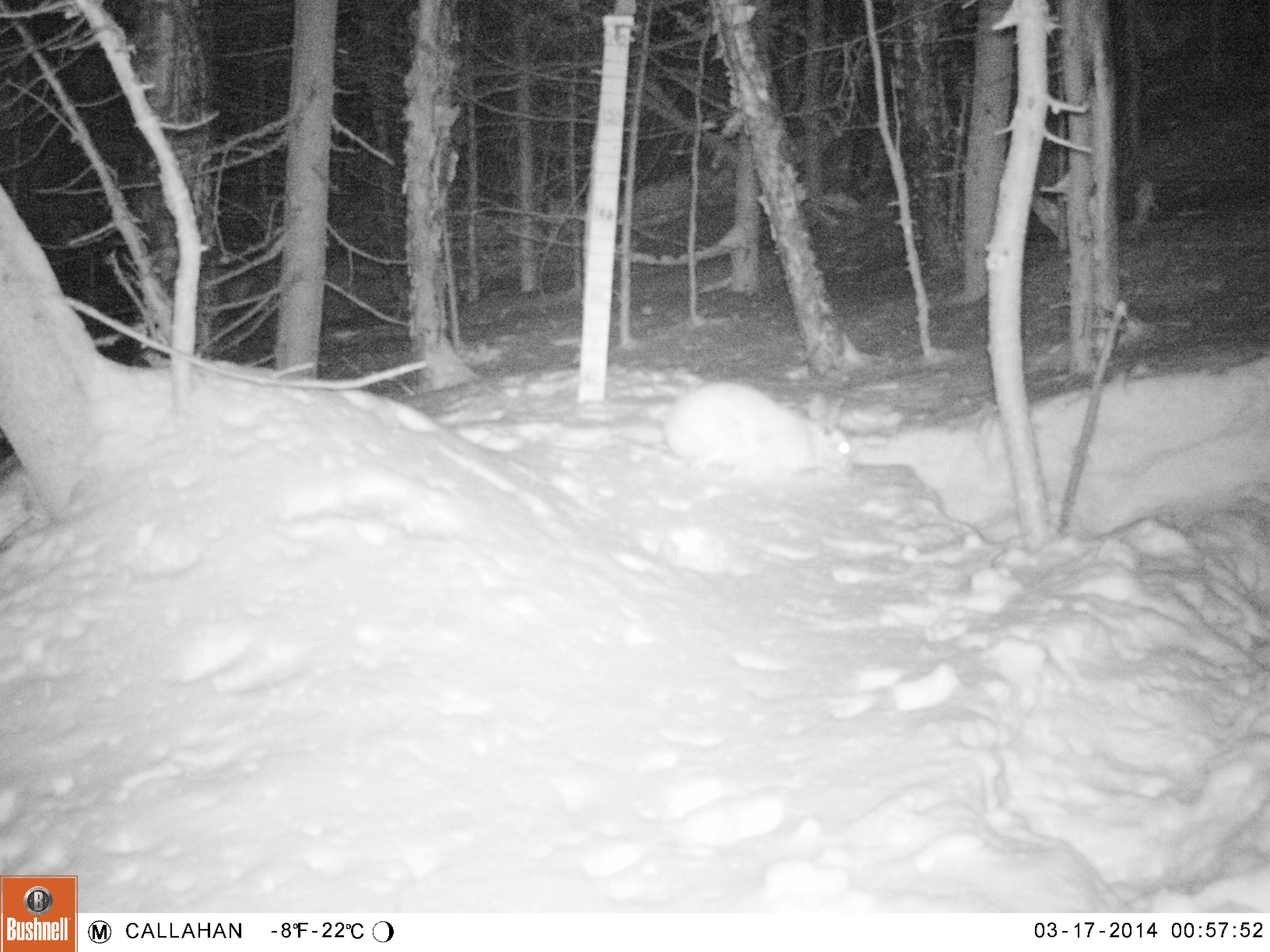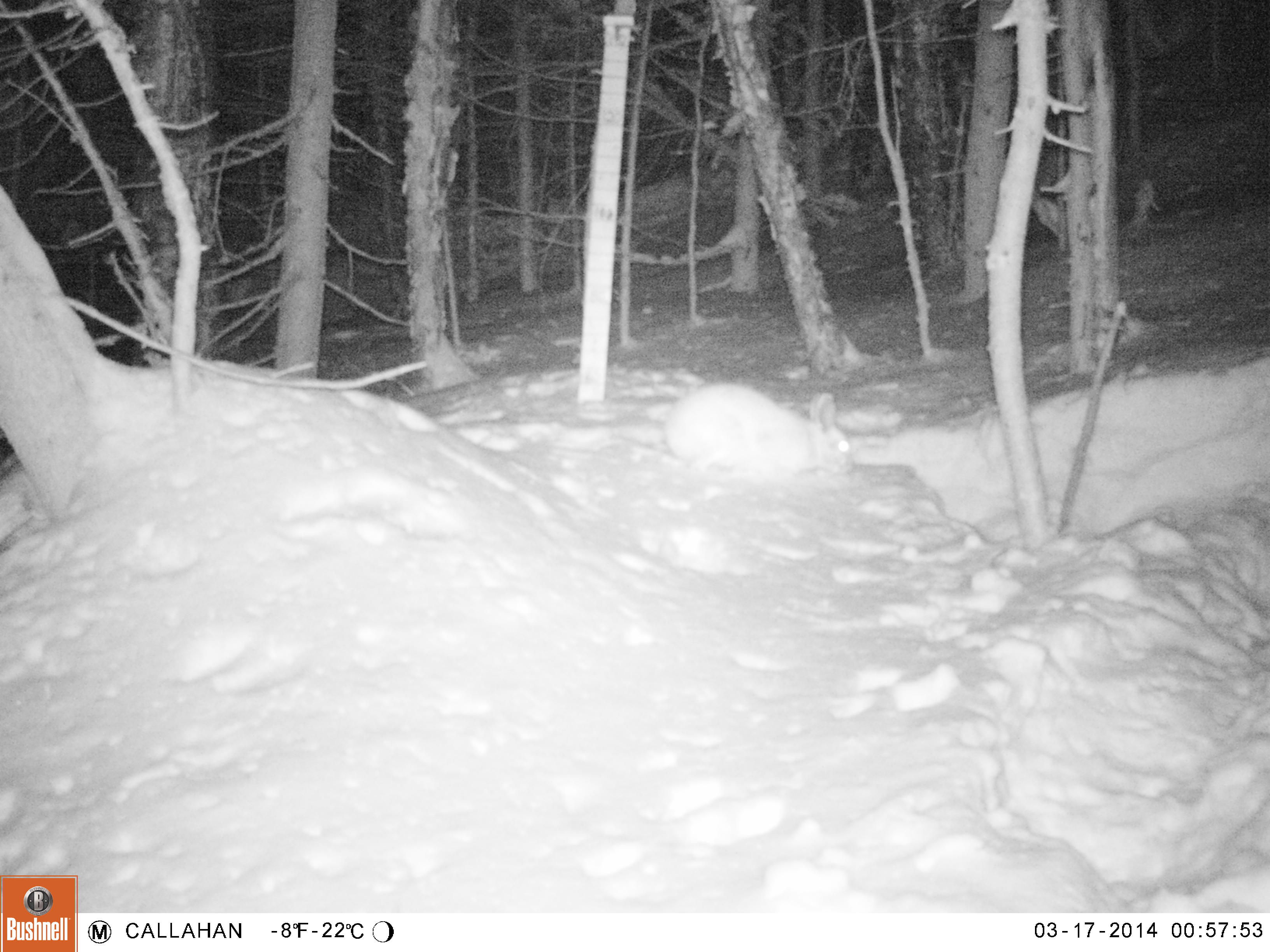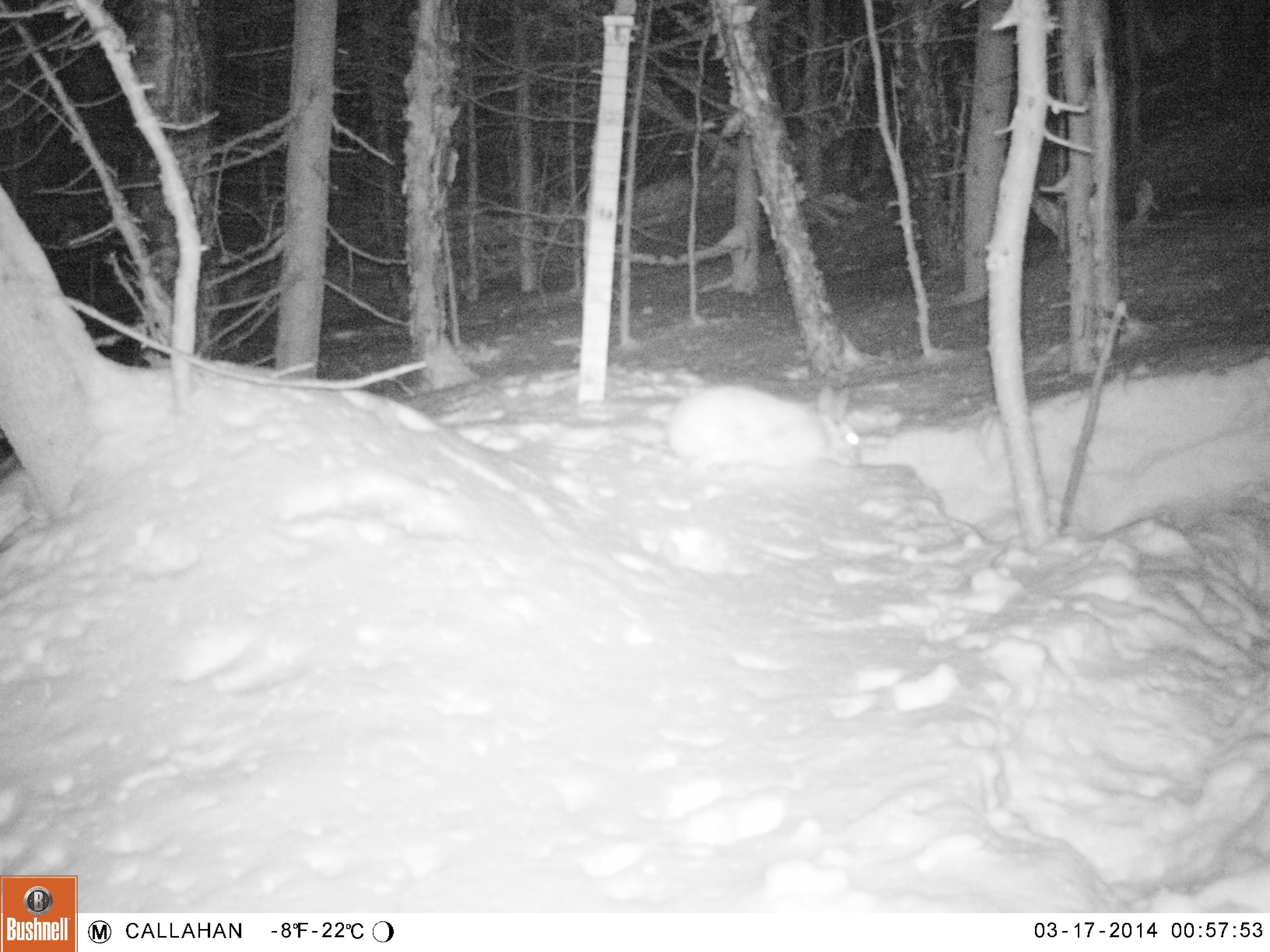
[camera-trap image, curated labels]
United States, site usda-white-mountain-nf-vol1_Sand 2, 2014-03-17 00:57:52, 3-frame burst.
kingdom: Animalia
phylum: Chordata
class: Mammalia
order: Lagomorpha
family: Leporidae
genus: Lepus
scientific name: Lepus americanus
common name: snowshoe hare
Snowshoe hare (Lepus americanus).